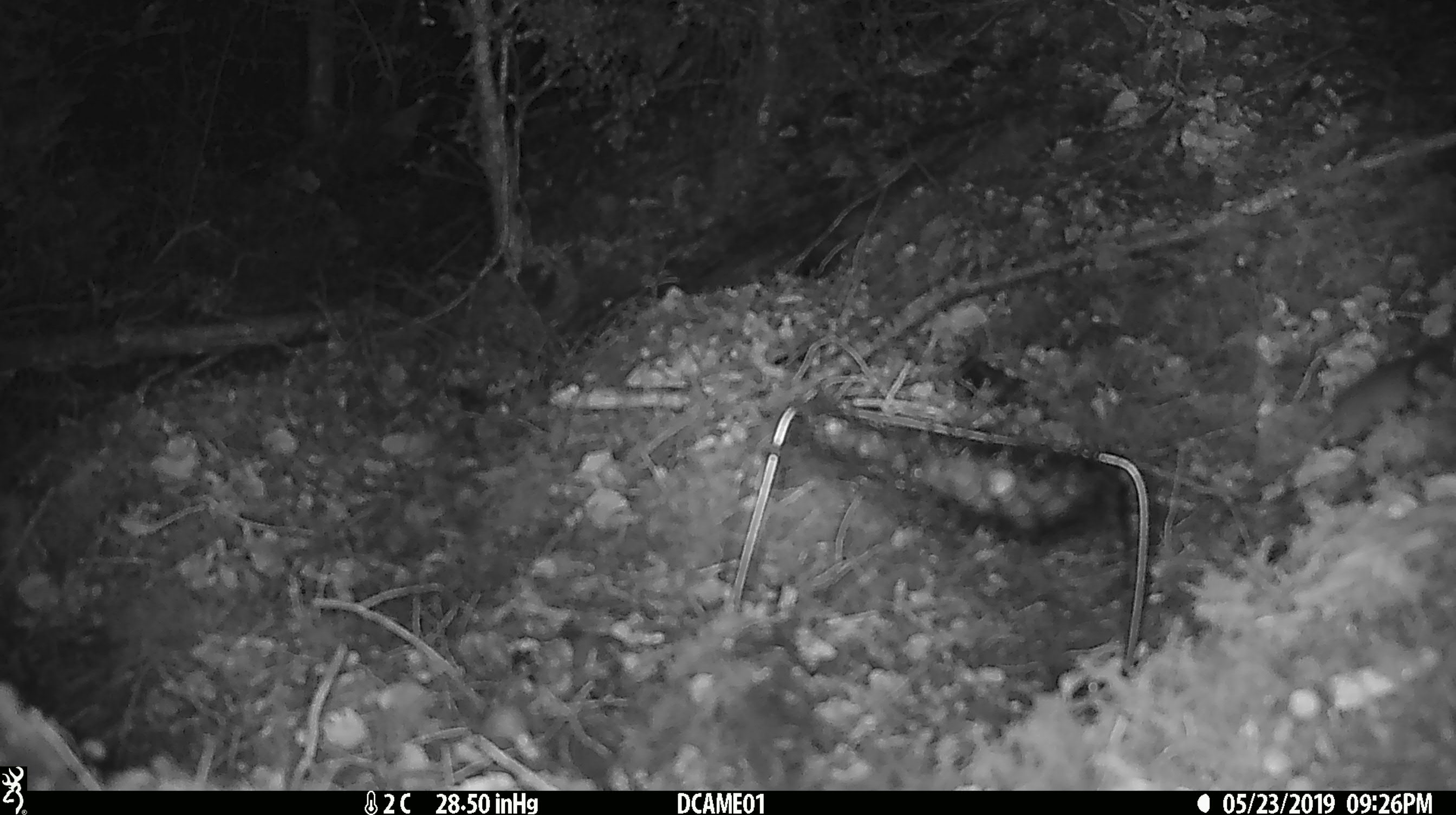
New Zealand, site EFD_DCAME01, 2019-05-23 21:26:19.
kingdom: Animalia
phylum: Chordata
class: Mammalia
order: Rodentia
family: Muridae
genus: Mus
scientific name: Mus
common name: mouse